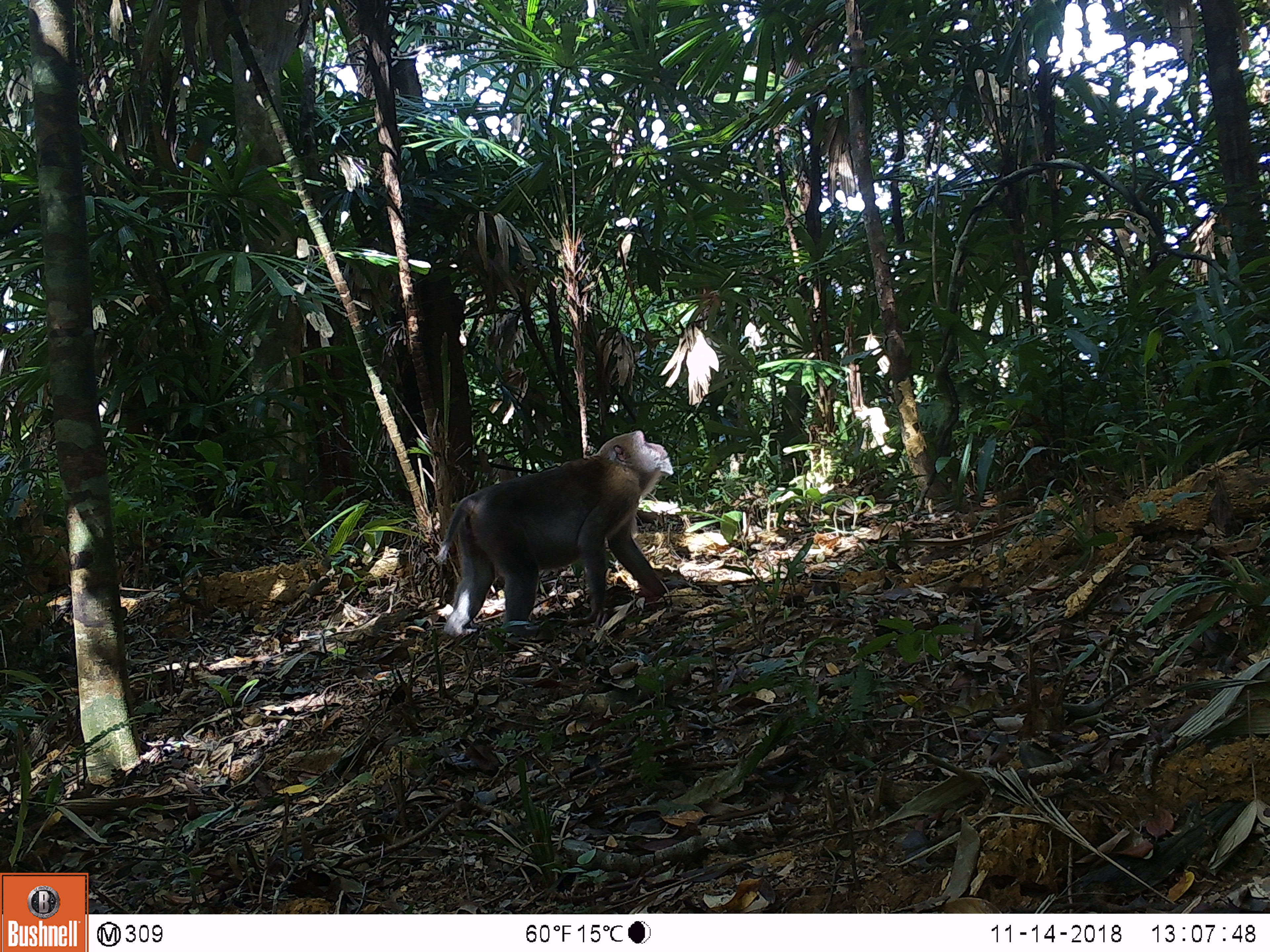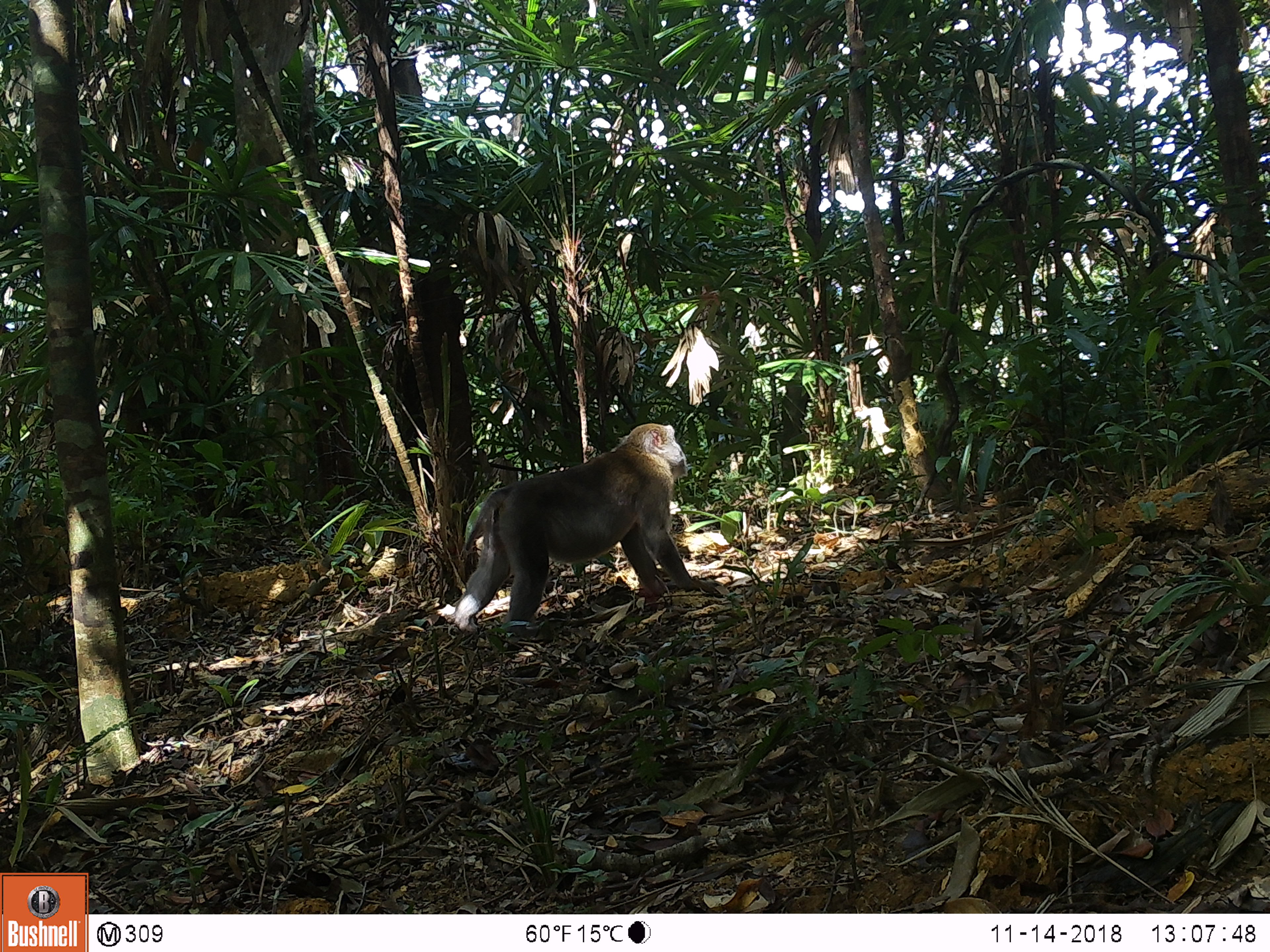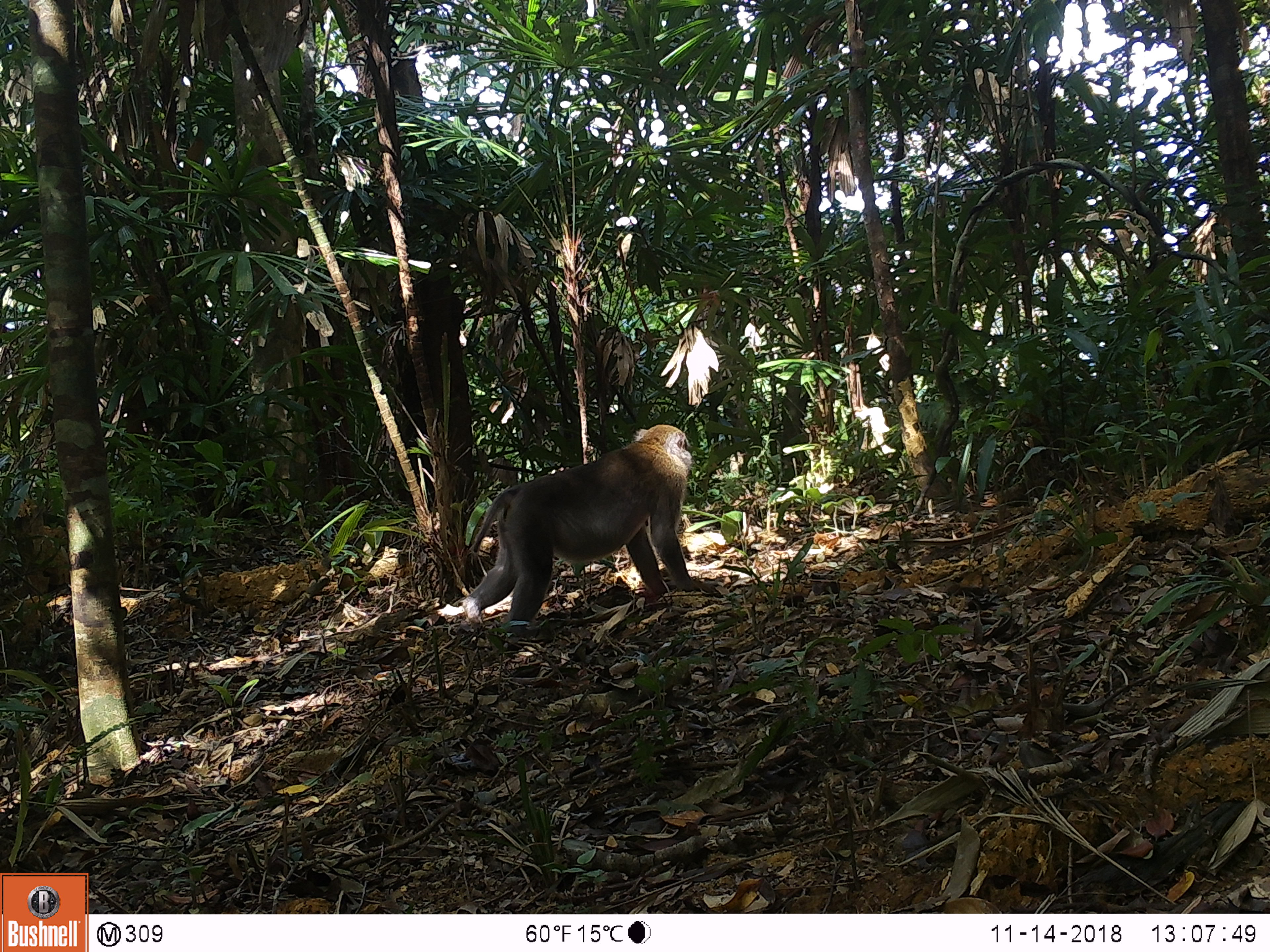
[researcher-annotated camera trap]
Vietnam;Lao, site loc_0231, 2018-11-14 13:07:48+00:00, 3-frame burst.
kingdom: Animalia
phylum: Chordata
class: Mammalia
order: Primates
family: Cercopithecidae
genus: Macaca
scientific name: Macaca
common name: macaques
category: assam or rhesus macaque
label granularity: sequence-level